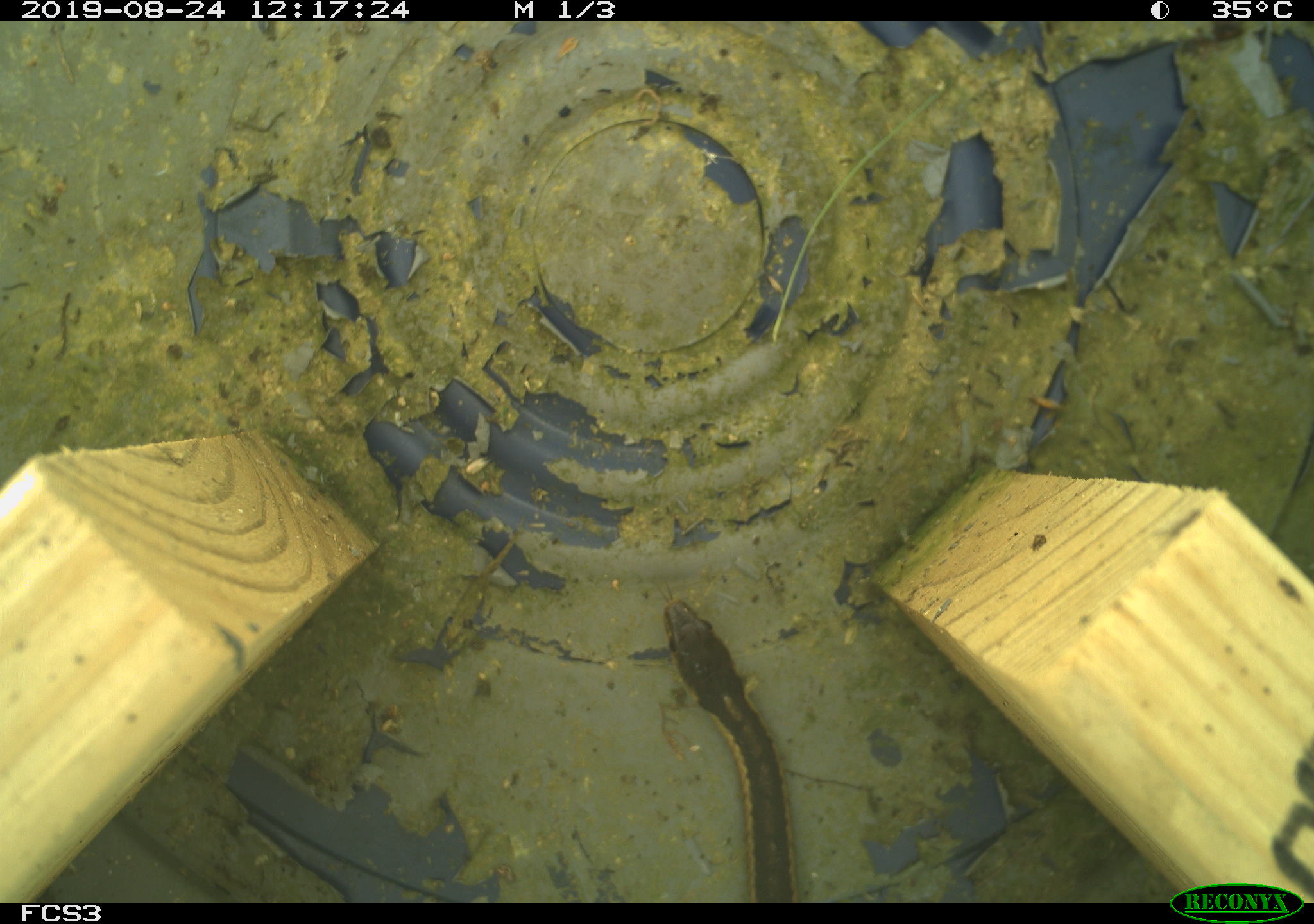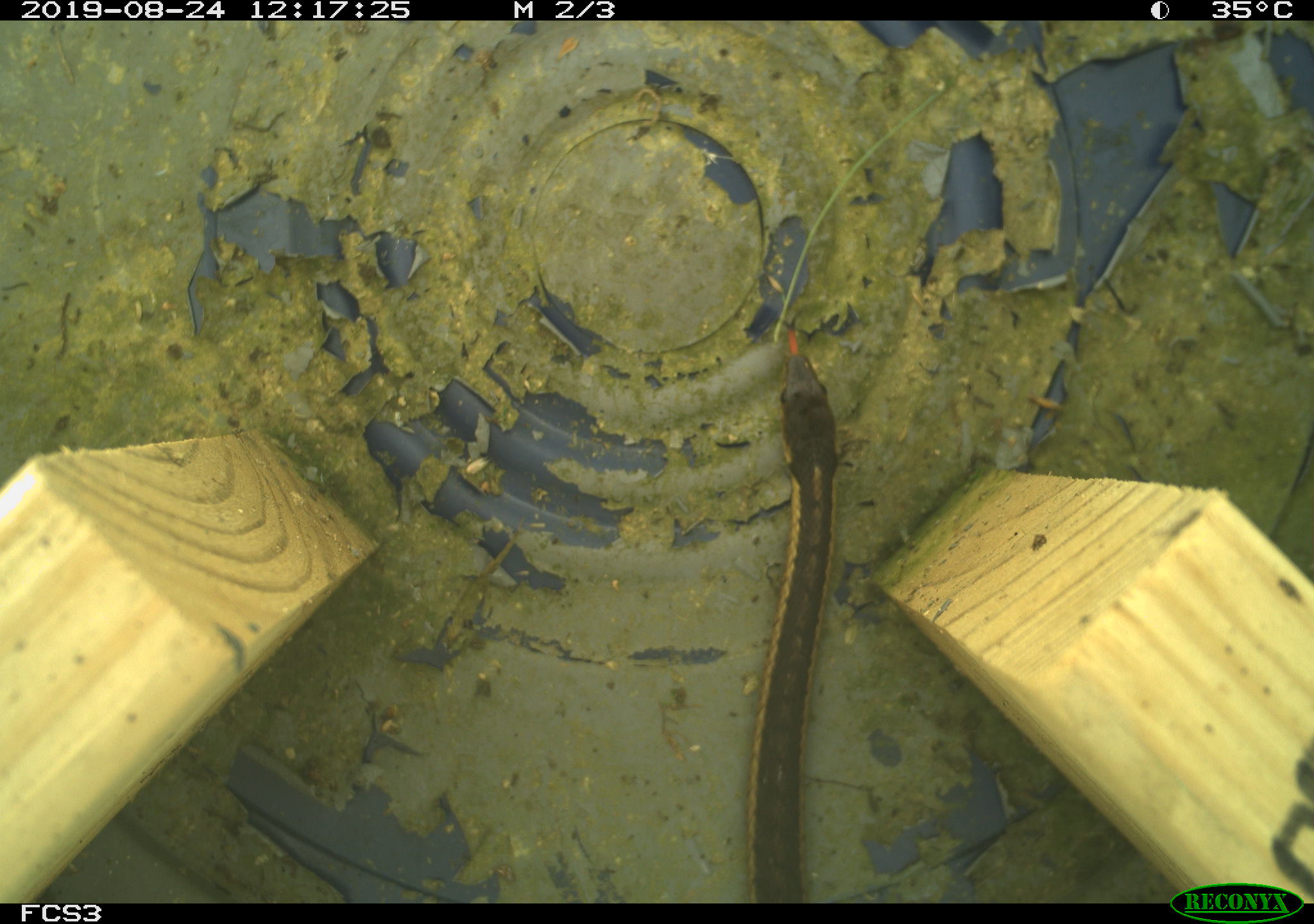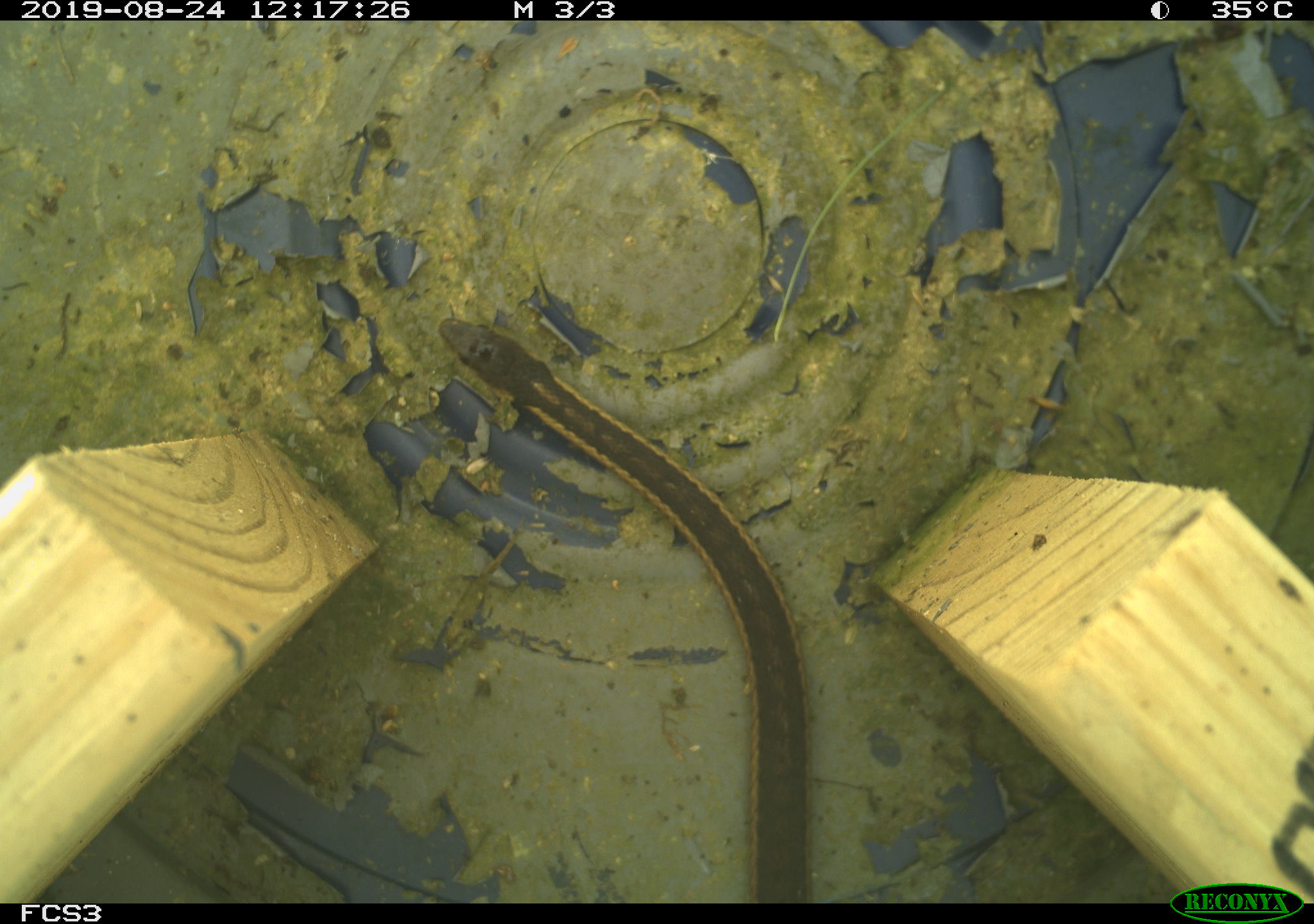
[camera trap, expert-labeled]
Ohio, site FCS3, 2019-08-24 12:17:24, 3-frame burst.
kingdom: Animalia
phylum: Chordata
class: Reptilia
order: Squamata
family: Colubridae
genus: Thamnophis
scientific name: Thamnophis sirtalis sirtalis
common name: eastern gartersnake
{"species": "eastern gartersnake (Thamnophis sirtalis sirtalis)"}